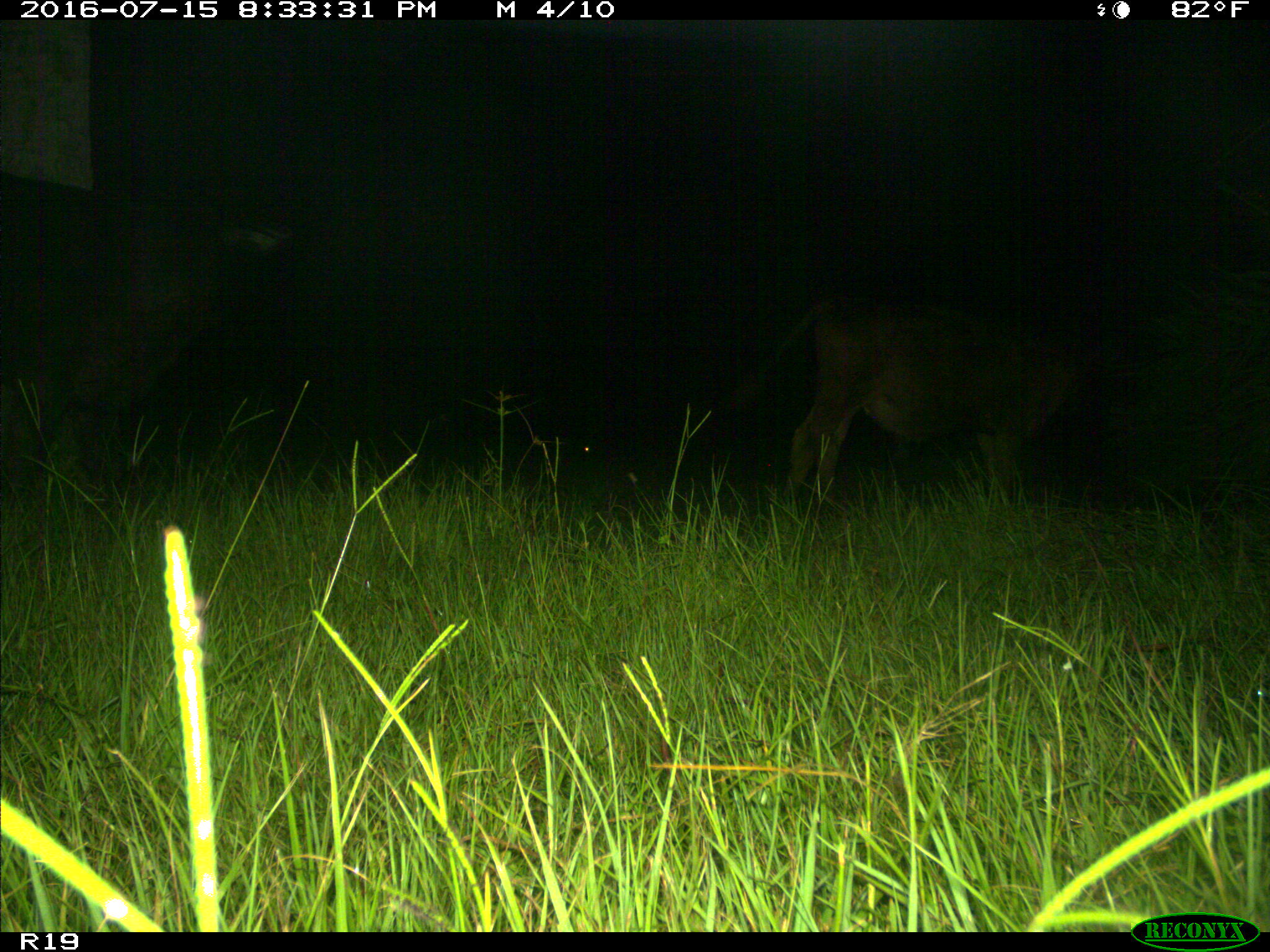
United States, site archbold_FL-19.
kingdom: Animalia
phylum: Chordata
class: Mammalia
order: Artiodactyla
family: Bovidae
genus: Bos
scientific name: Bos taurus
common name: domestic cow